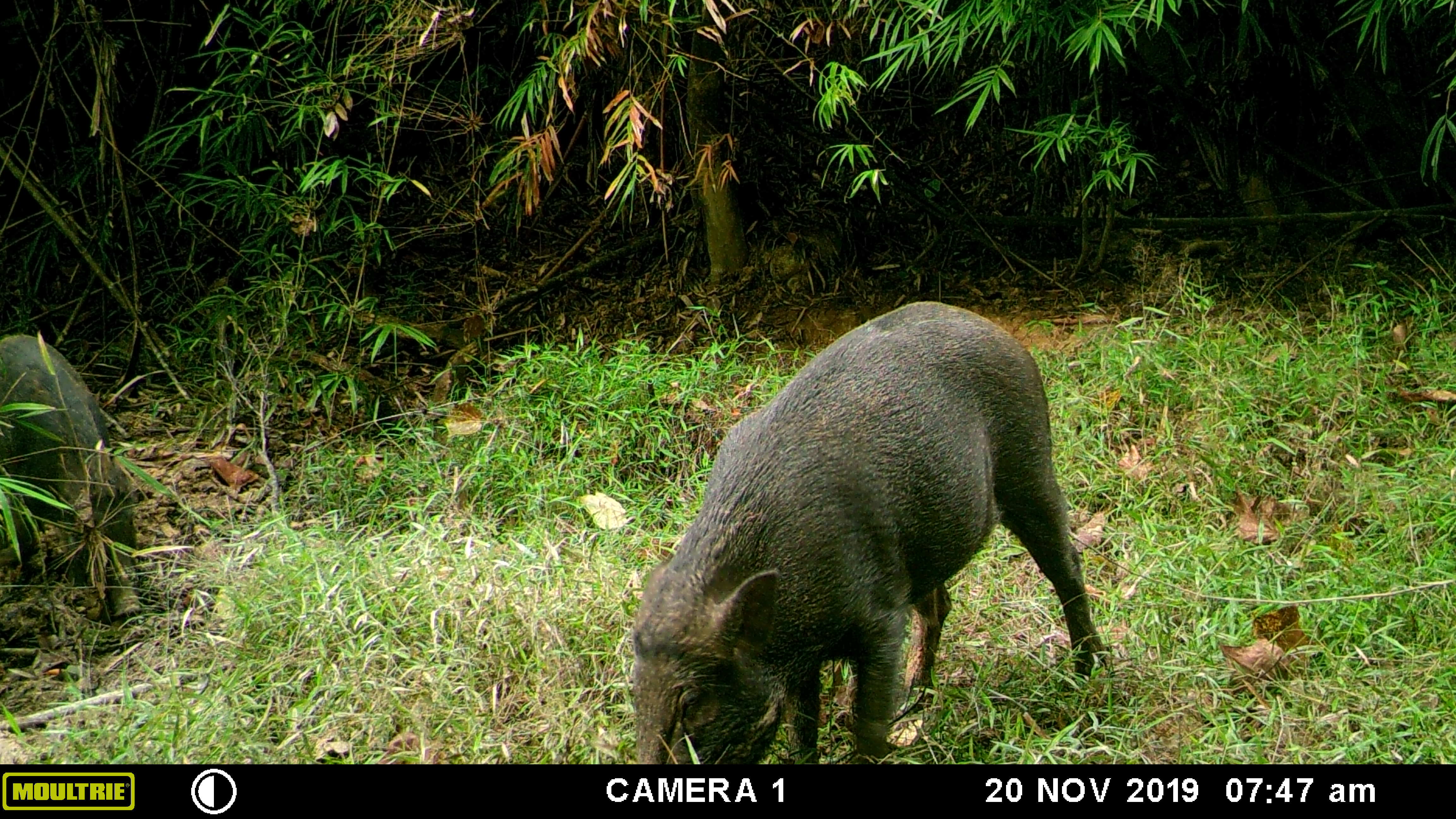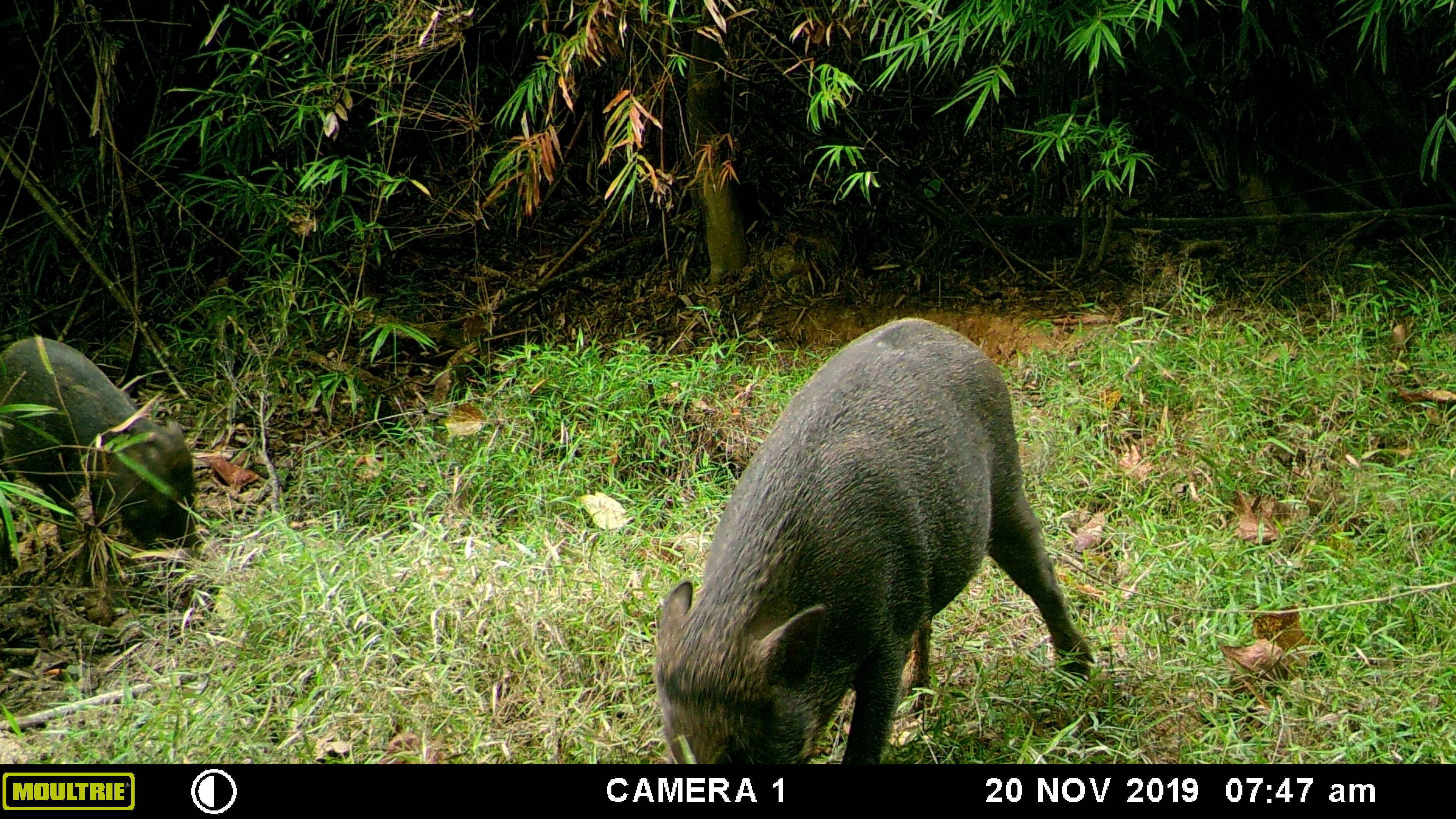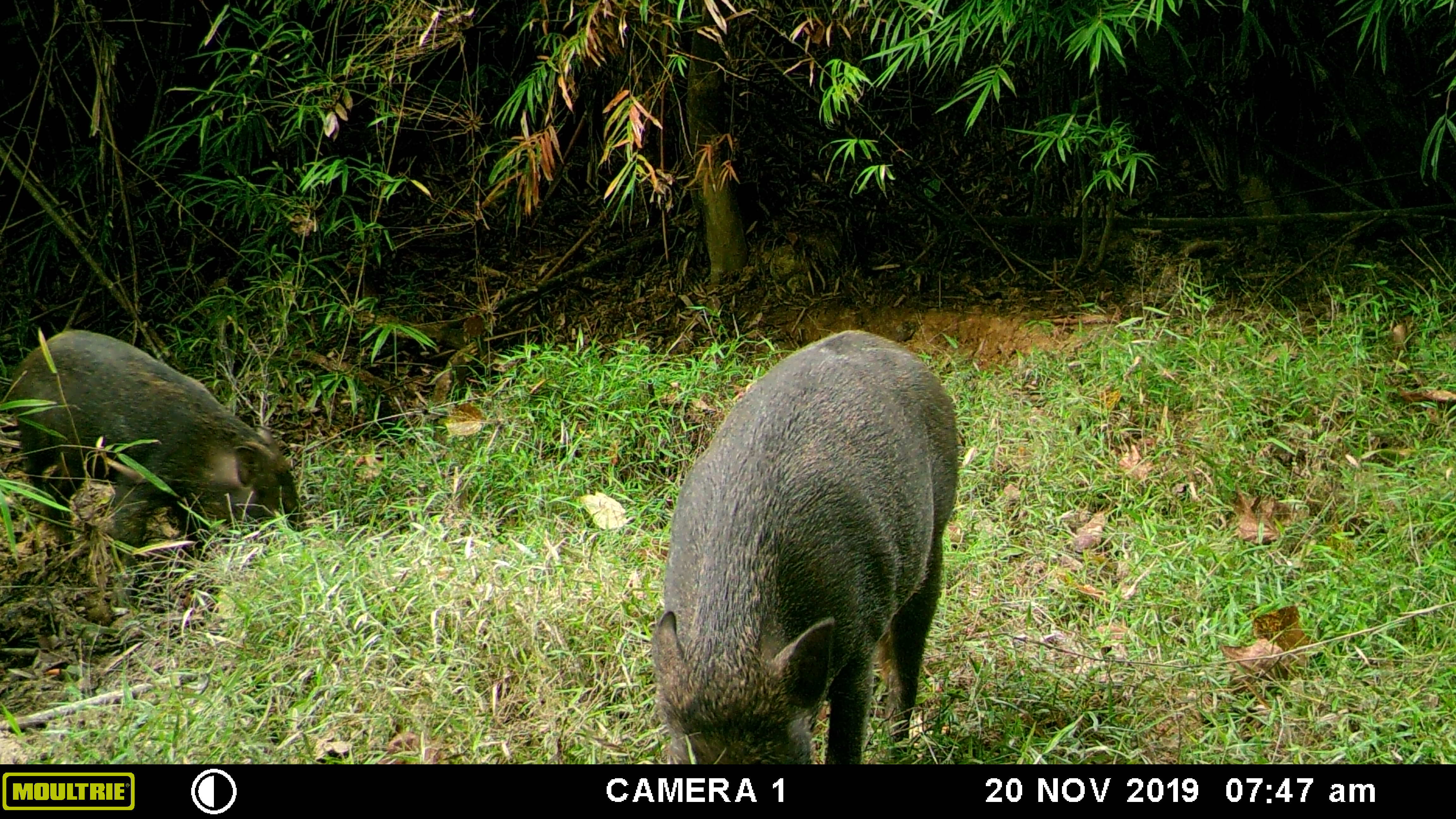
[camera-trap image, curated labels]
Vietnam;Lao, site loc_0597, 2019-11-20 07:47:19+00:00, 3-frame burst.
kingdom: Animalia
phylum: Chordata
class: Mammalia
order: Artiodactyla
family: Suidae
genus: Sus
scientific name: Sus scrofa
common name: eurasian wild pig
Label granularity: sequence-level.